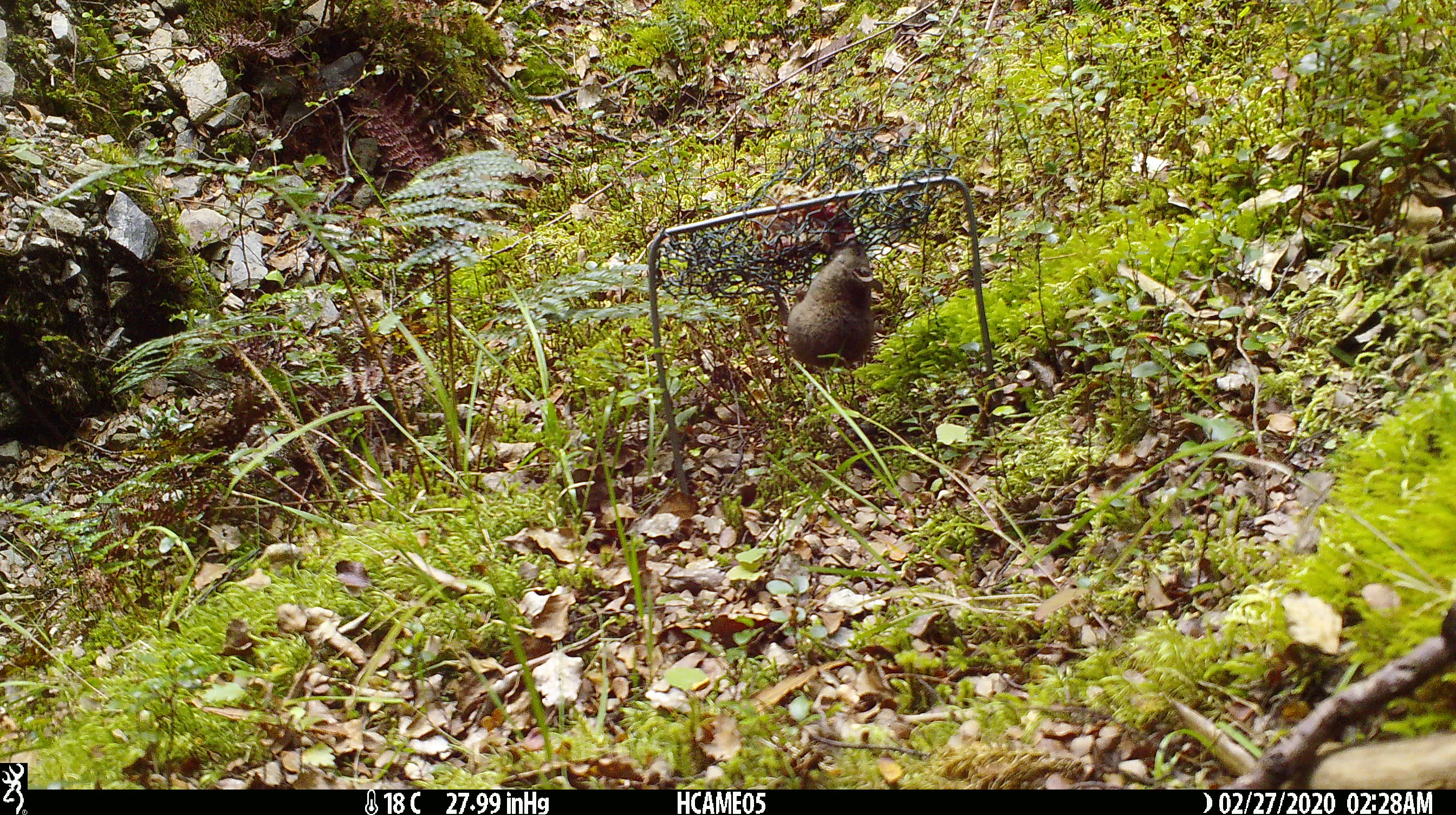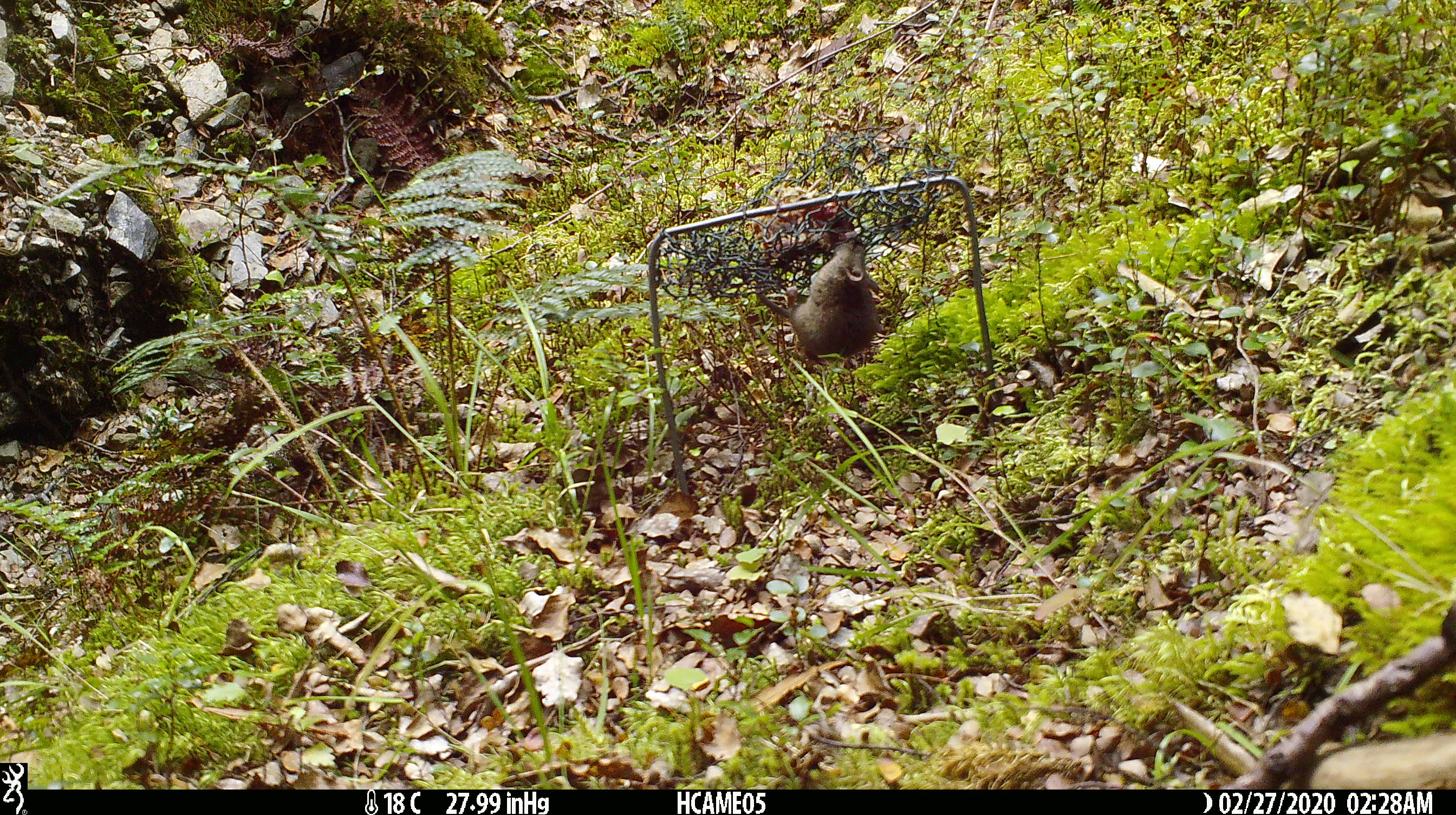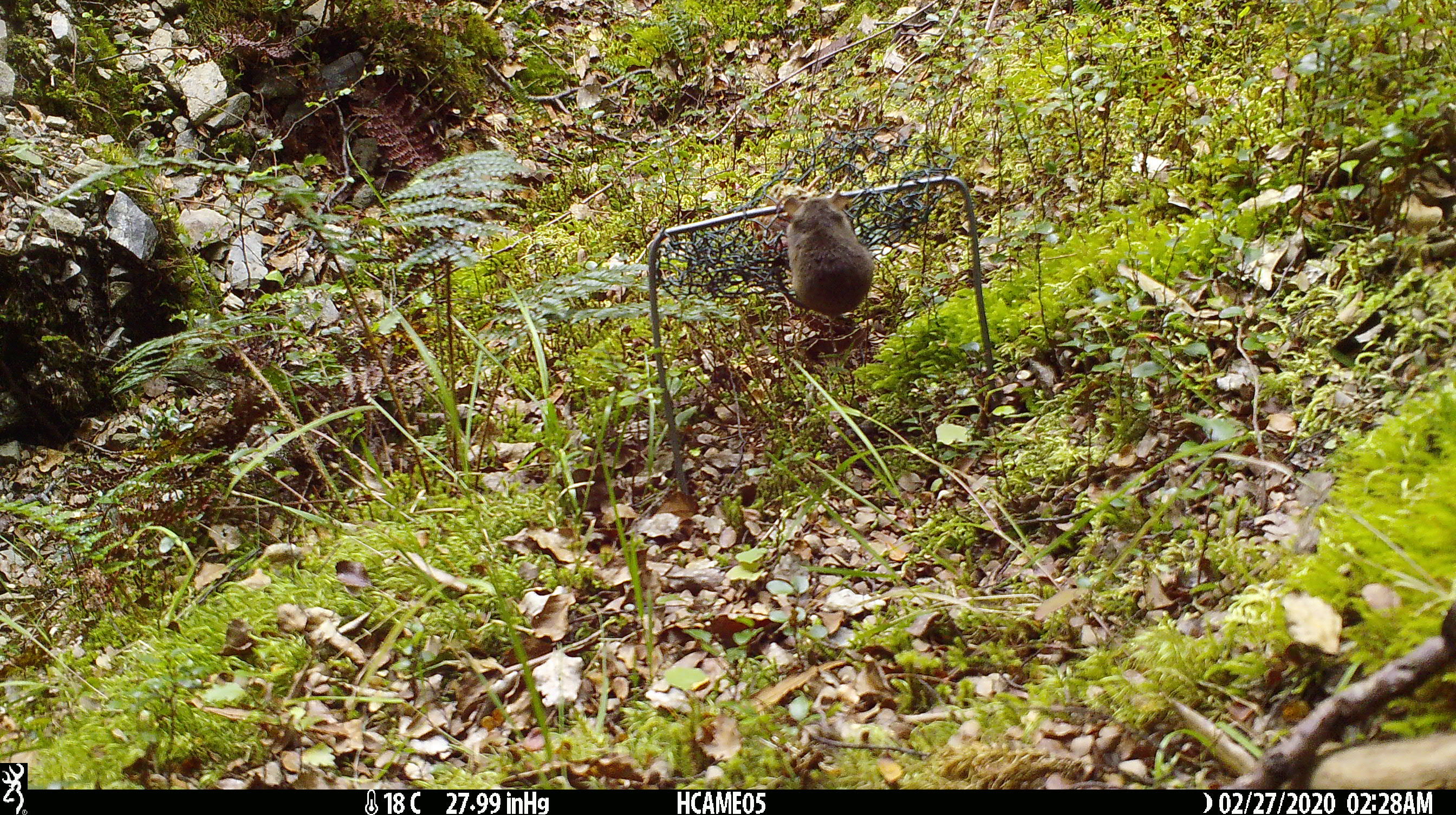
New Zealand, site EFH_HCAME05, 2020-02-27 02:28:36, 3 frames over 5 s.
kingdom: Animalia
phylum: Chordata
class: Mammalia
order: Rodentia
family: Muridae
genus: Mus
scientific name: Mus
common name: mouse